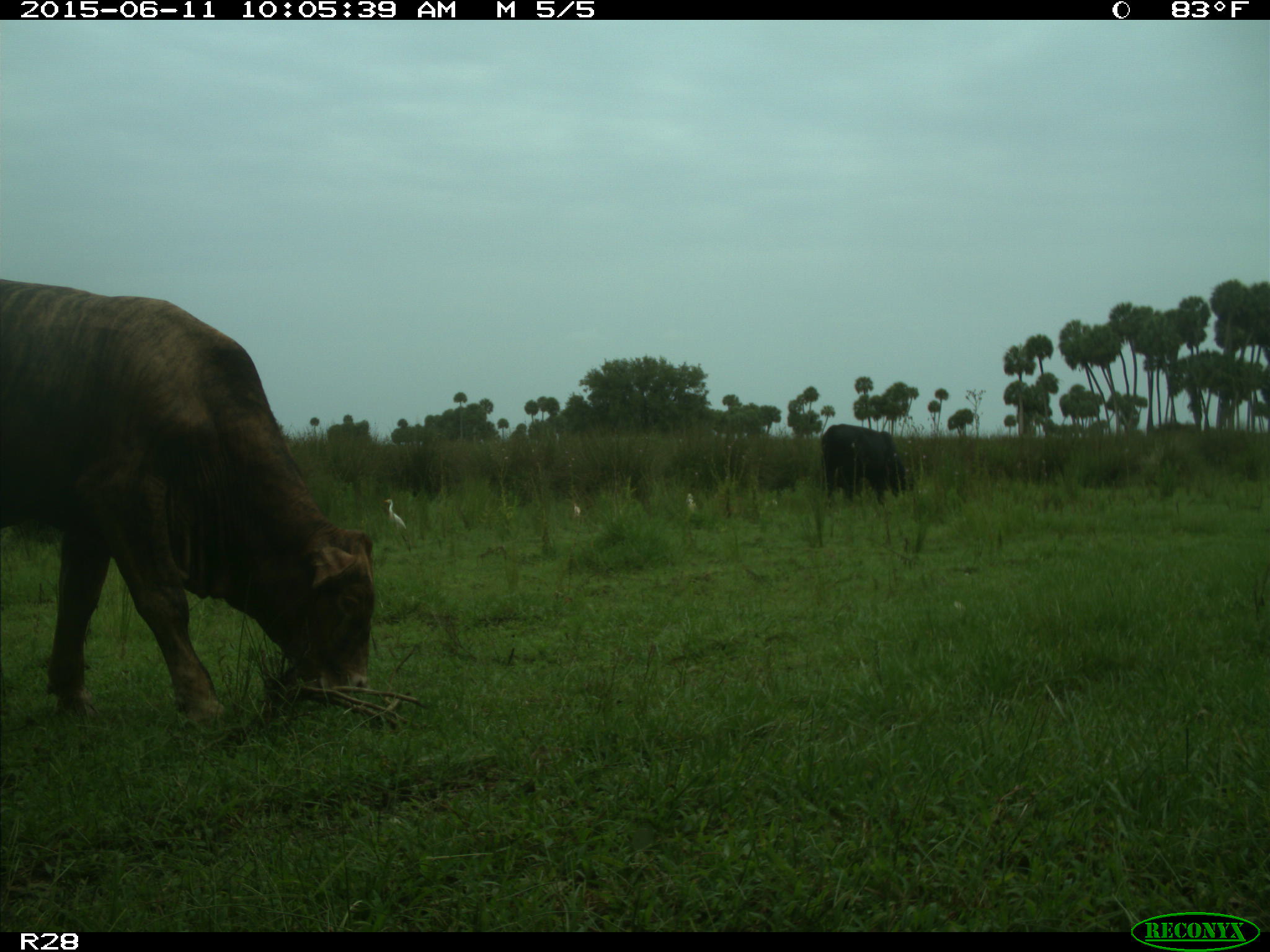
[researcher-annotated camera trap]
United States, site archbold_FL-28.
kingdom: Animalia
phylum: Chordata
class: Mammalia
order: Artiodactyla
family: Bovidae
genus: Bos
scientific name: Bos taurus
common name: domestic cow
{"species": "Bos taurus (domestic cow)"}